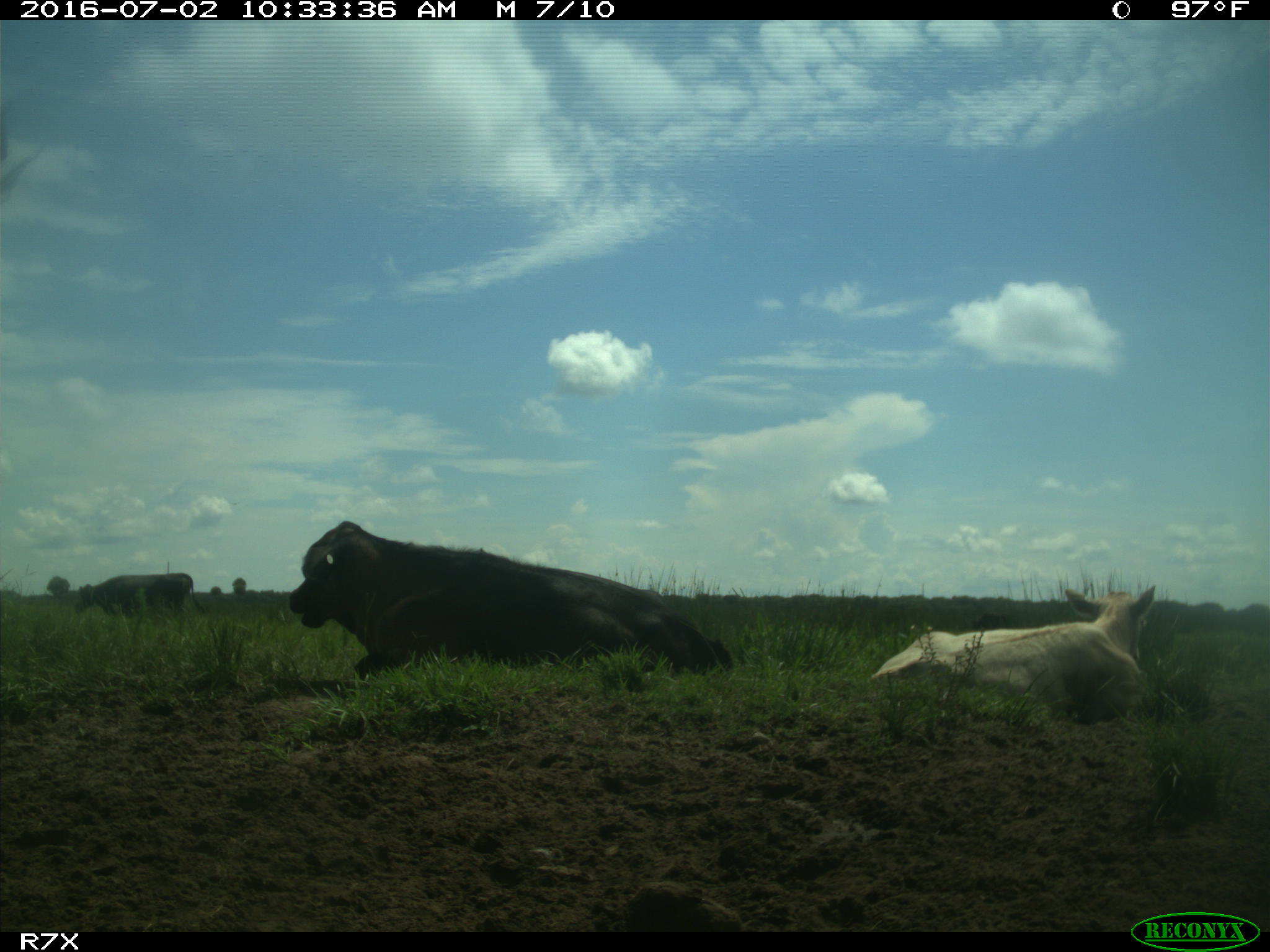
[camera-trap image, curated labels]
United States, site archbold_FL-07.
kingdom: Animalia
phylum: Chordata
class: Mammalia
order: Artiodactyla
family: Bovidae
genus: Bos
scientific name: Bos taurus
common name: domestic cow